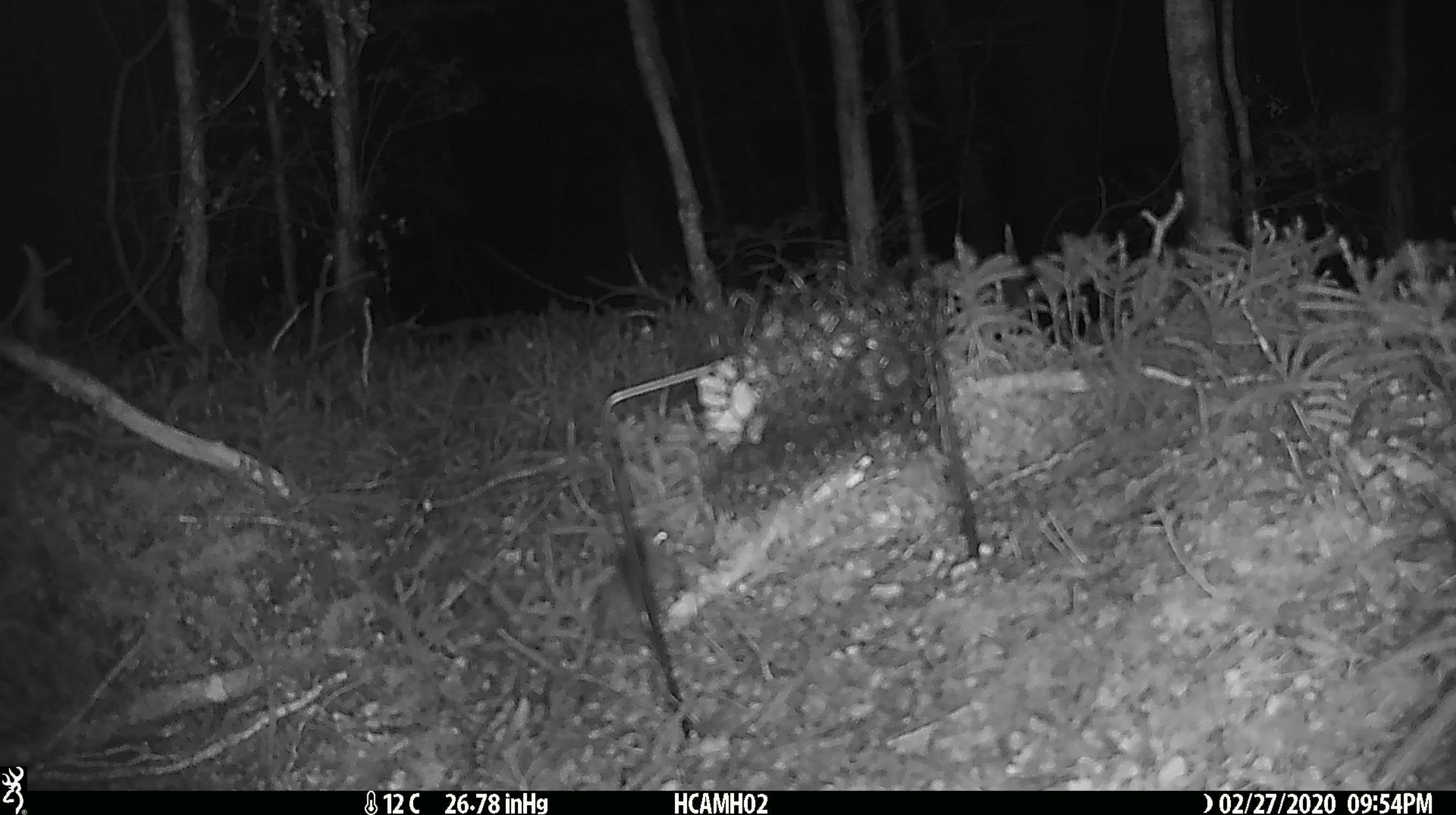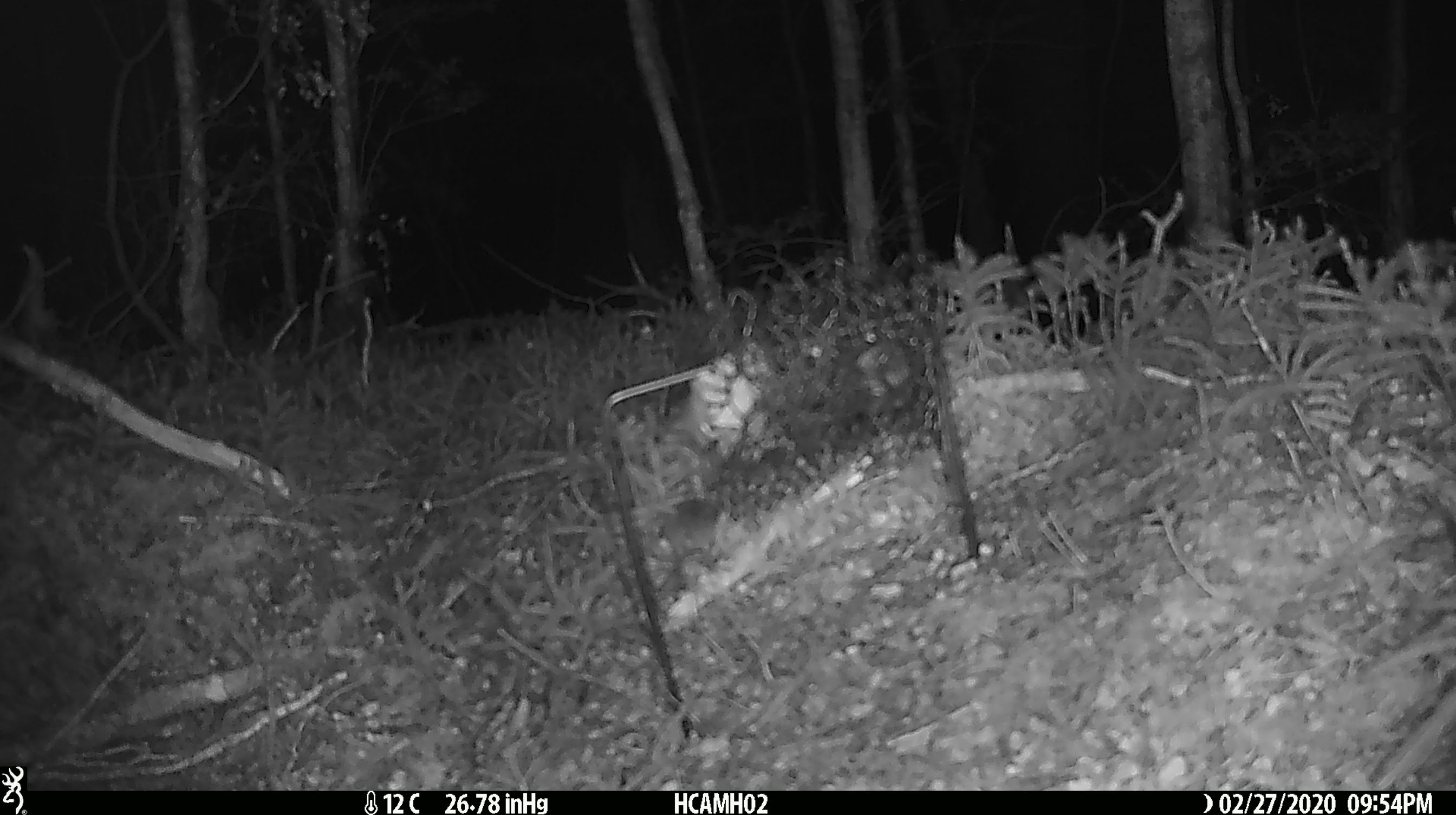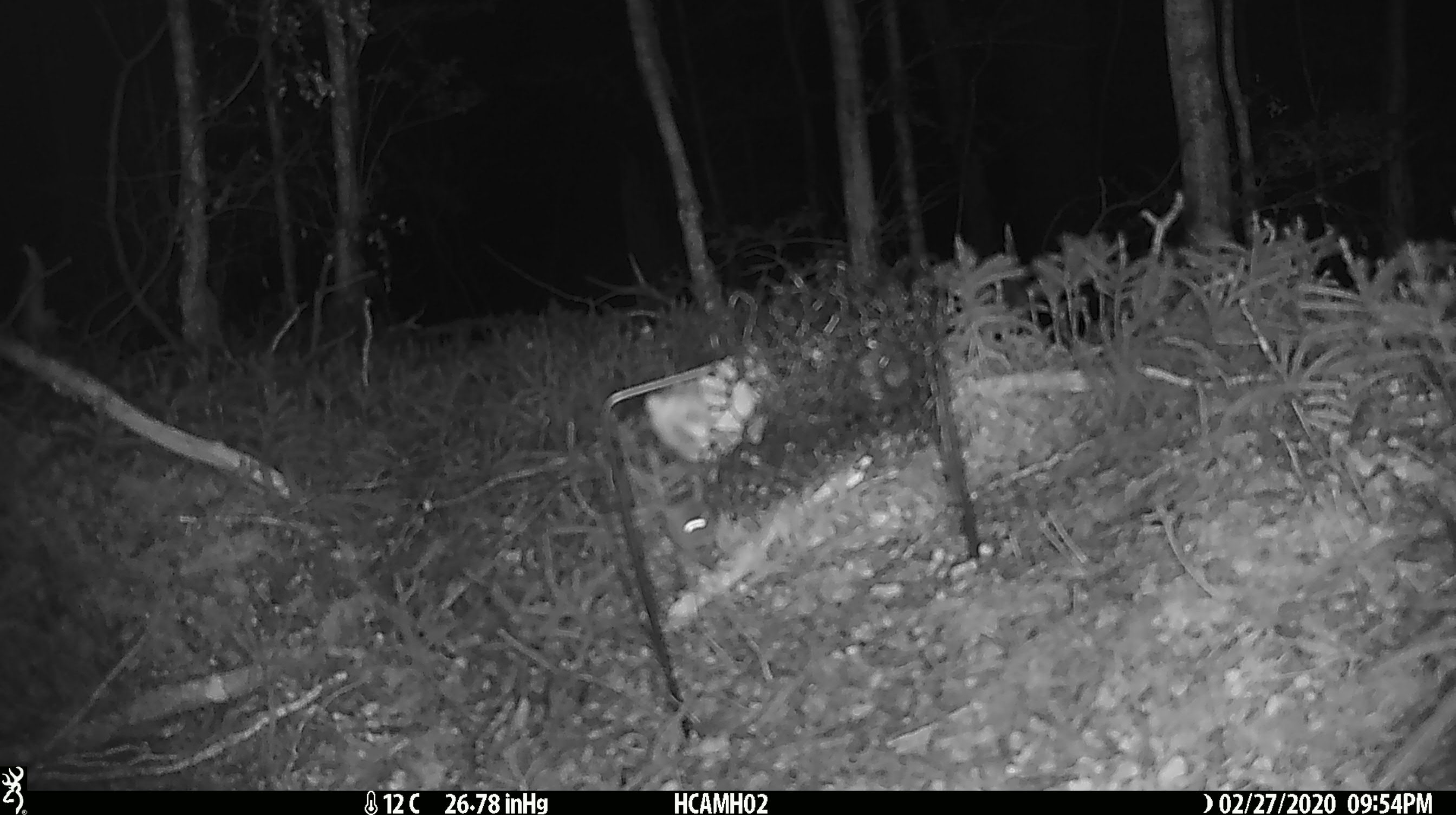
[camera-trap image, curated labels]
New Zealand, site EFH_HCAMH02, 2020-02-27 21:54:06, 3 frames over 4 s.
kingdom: Animalia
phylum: Chordata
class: Mammalia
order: Rodentia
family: Muridae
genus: Mus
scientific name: Mus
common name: mouse